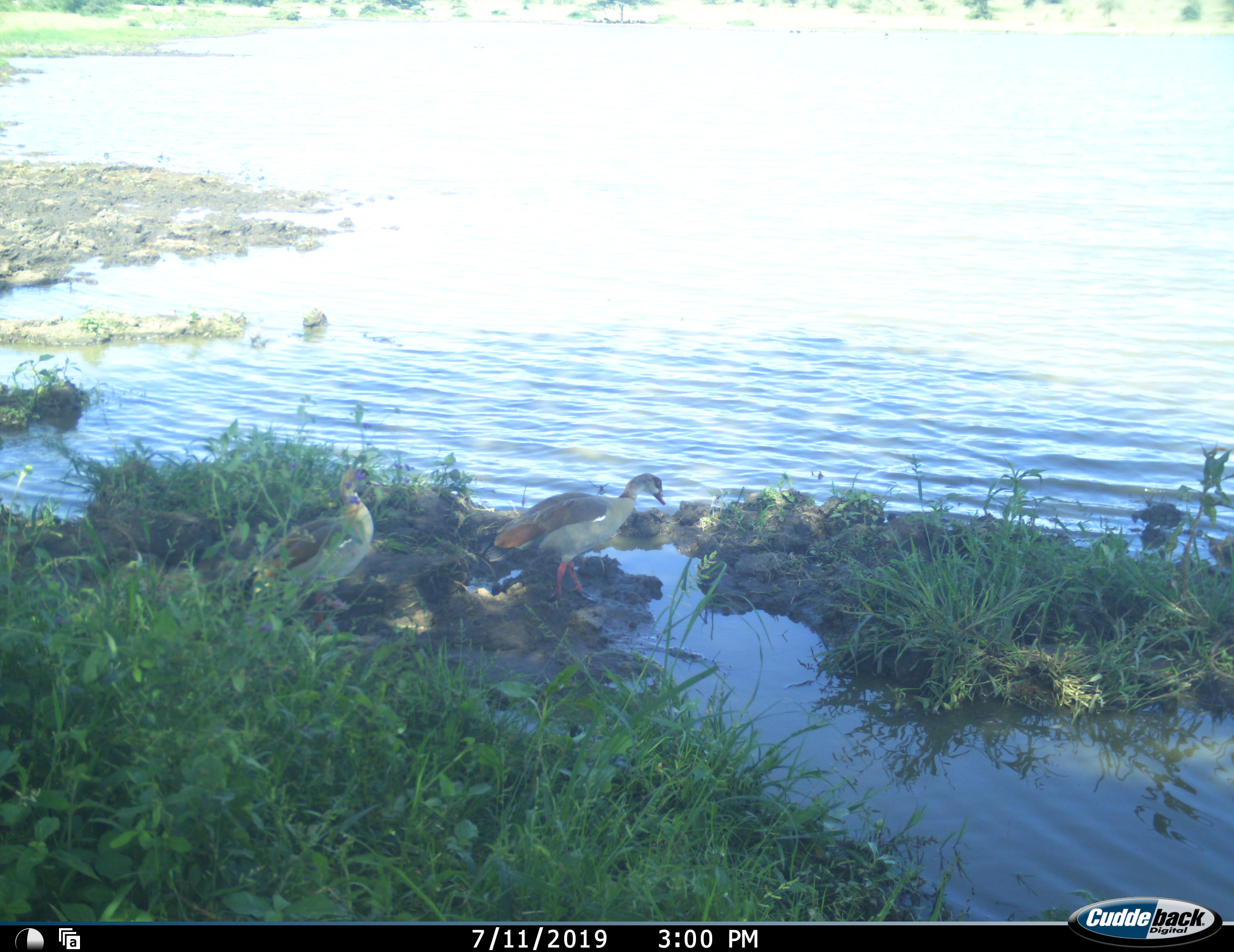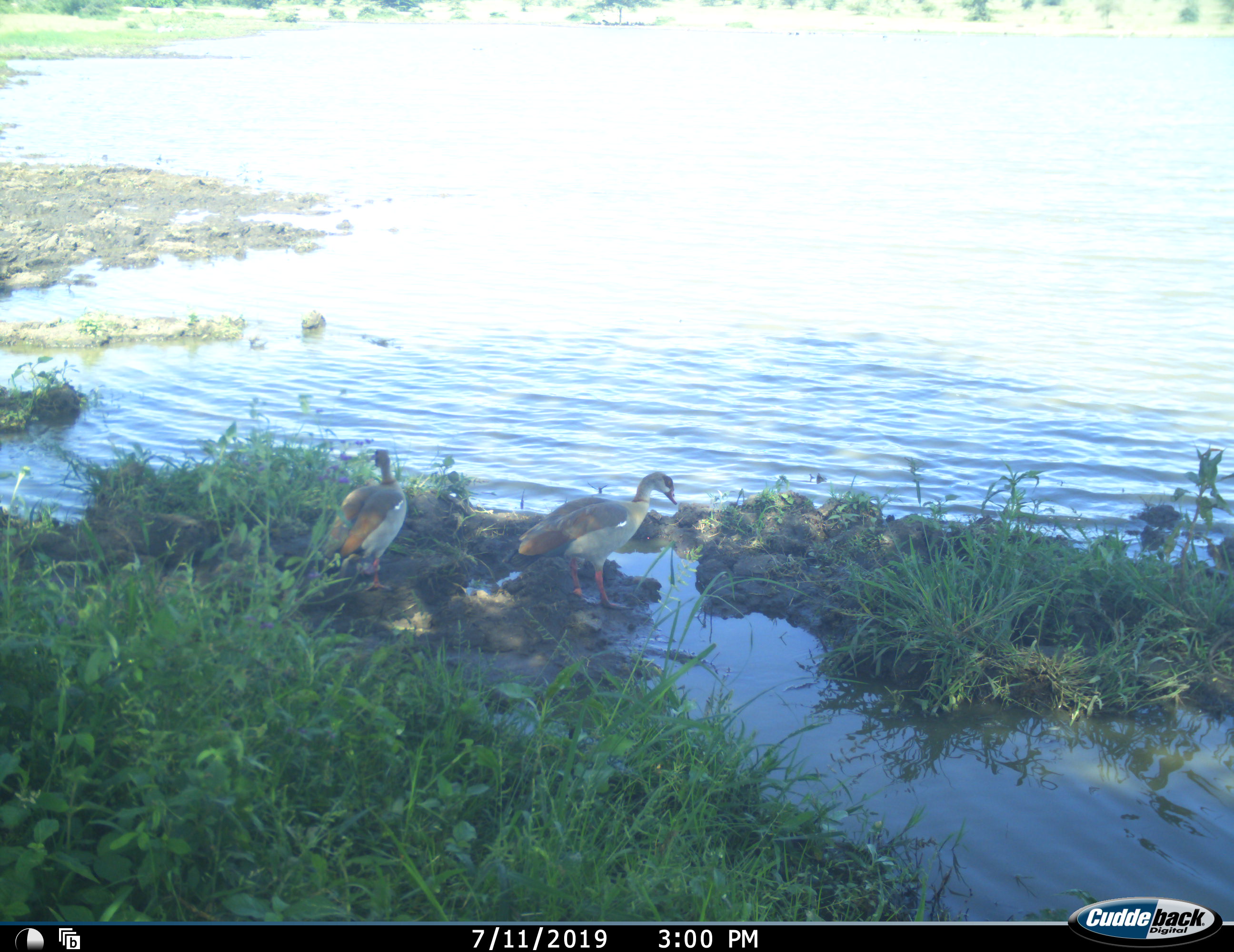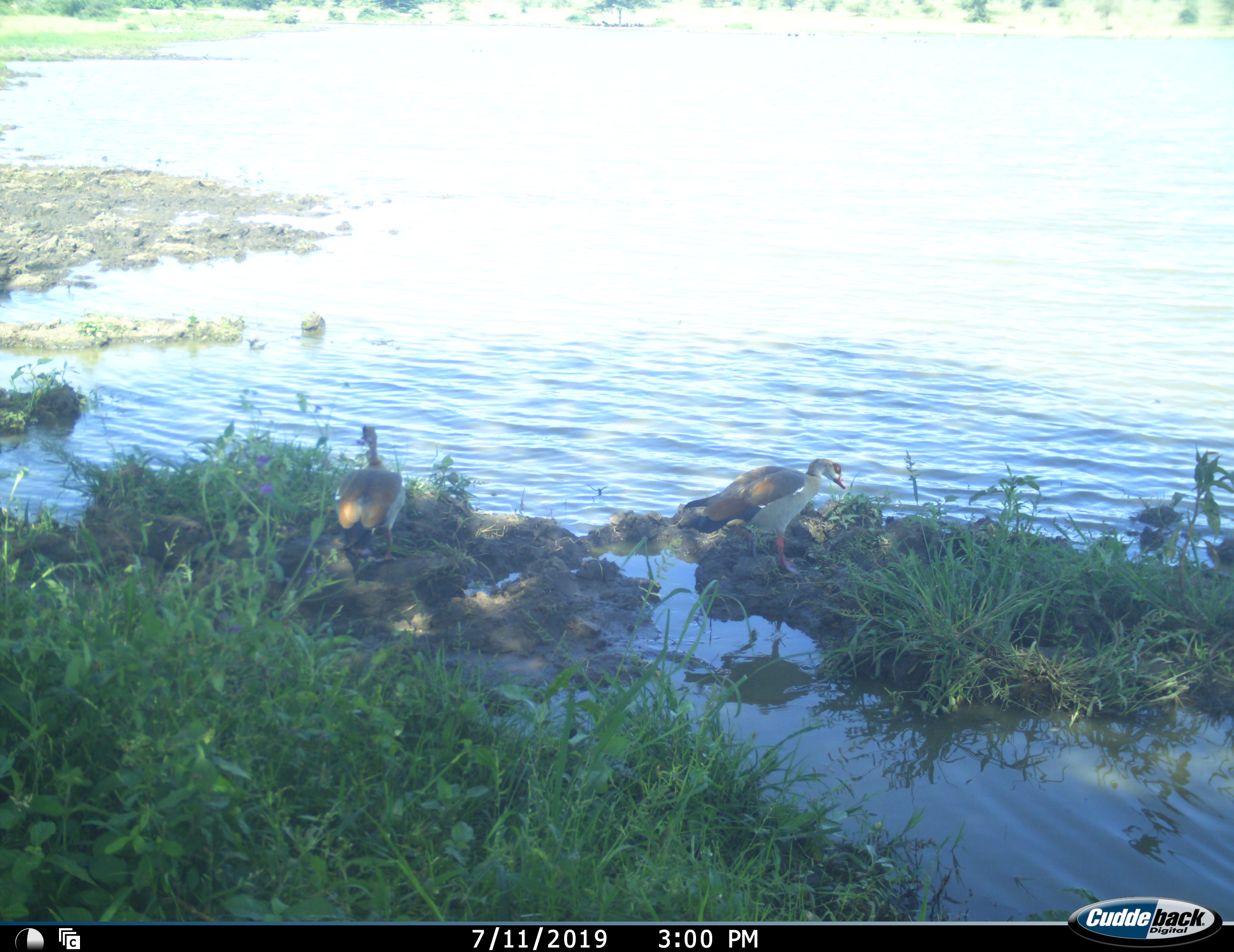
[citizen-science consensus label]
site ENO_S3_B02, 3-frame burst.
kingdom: Animalia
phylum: Chordata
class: Aves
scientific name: Aves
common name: bird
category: birdother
Birdother (bird) (Aves), count 2. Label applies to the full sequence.